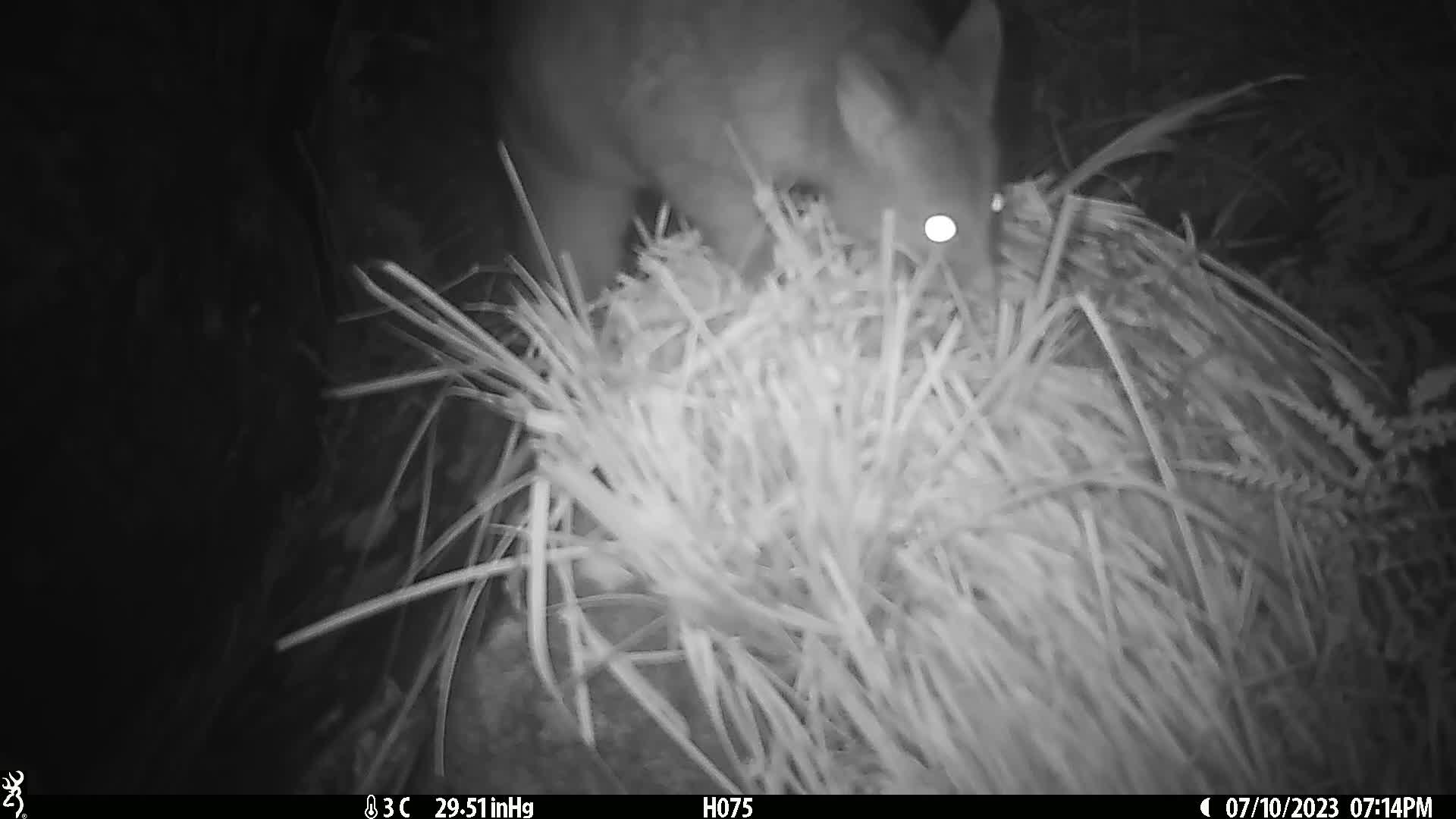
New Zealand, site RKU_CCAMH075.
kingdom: Animalia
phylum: Chordata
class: Mammalia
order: Diprotodontia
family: Phalangeridae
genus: Trichosurus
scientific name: Trichosurus vulpecula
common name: common brushtail possum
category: possum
Possum (common brushtail possum) (Trichosurus vulpecula).